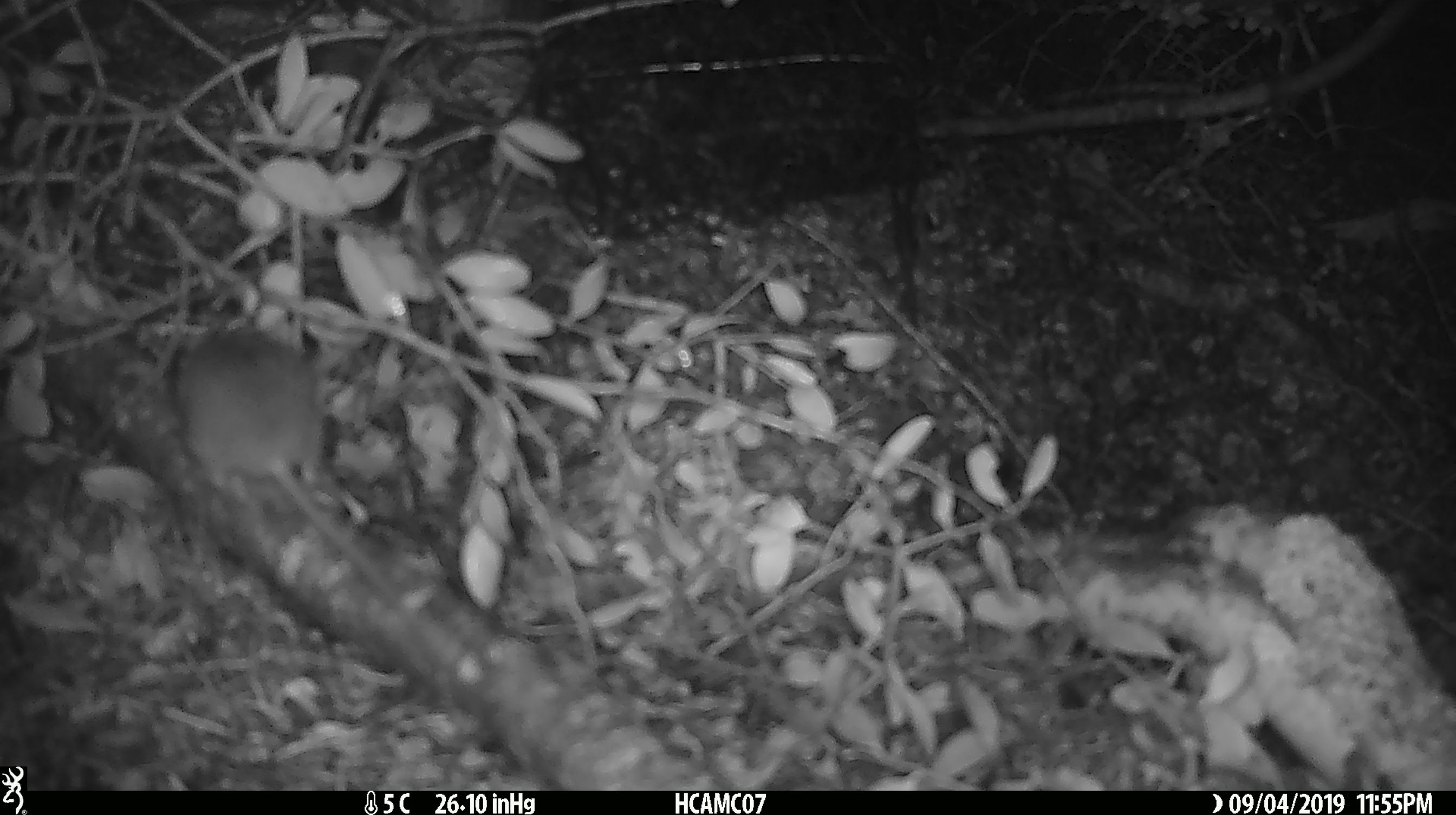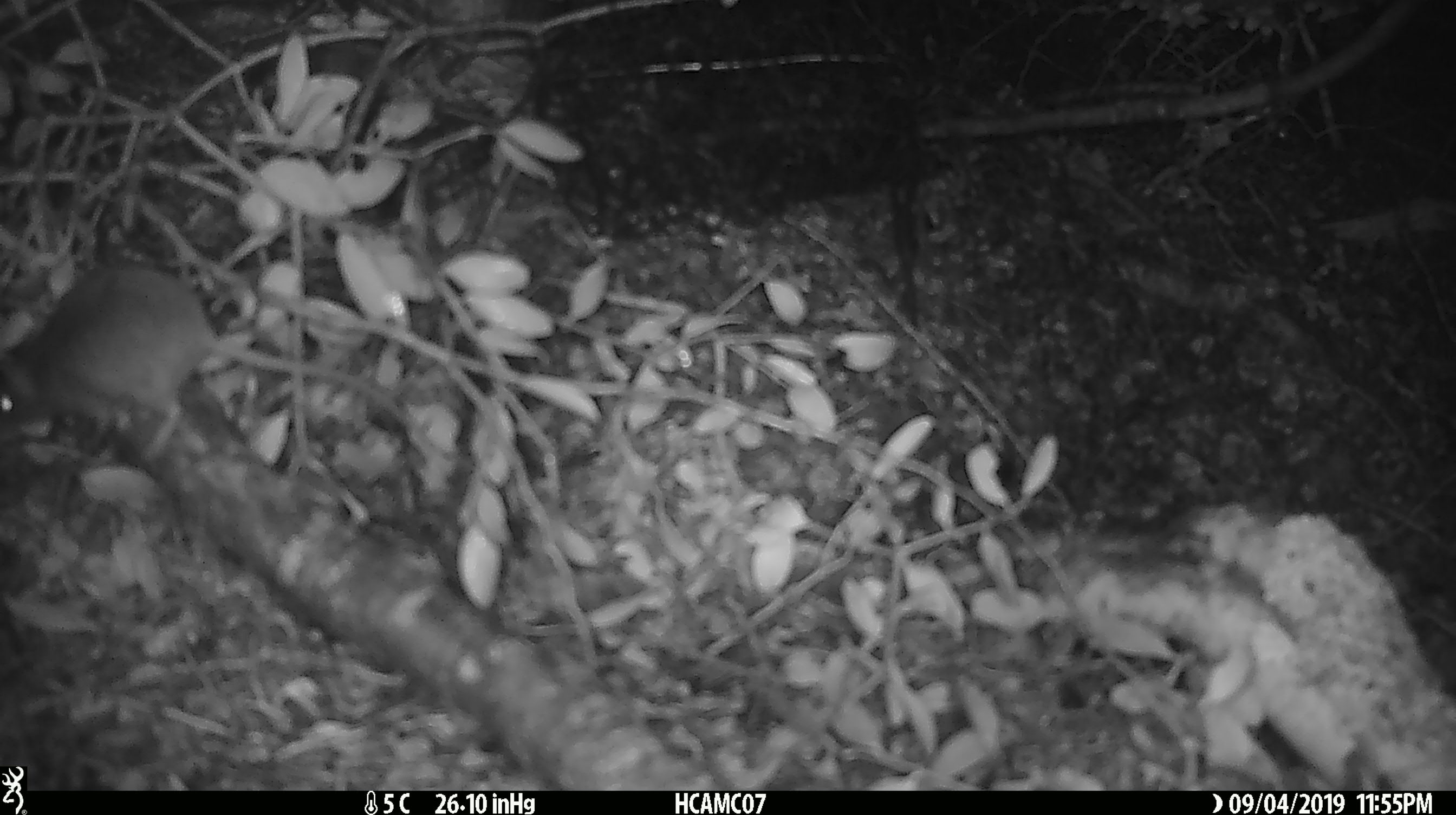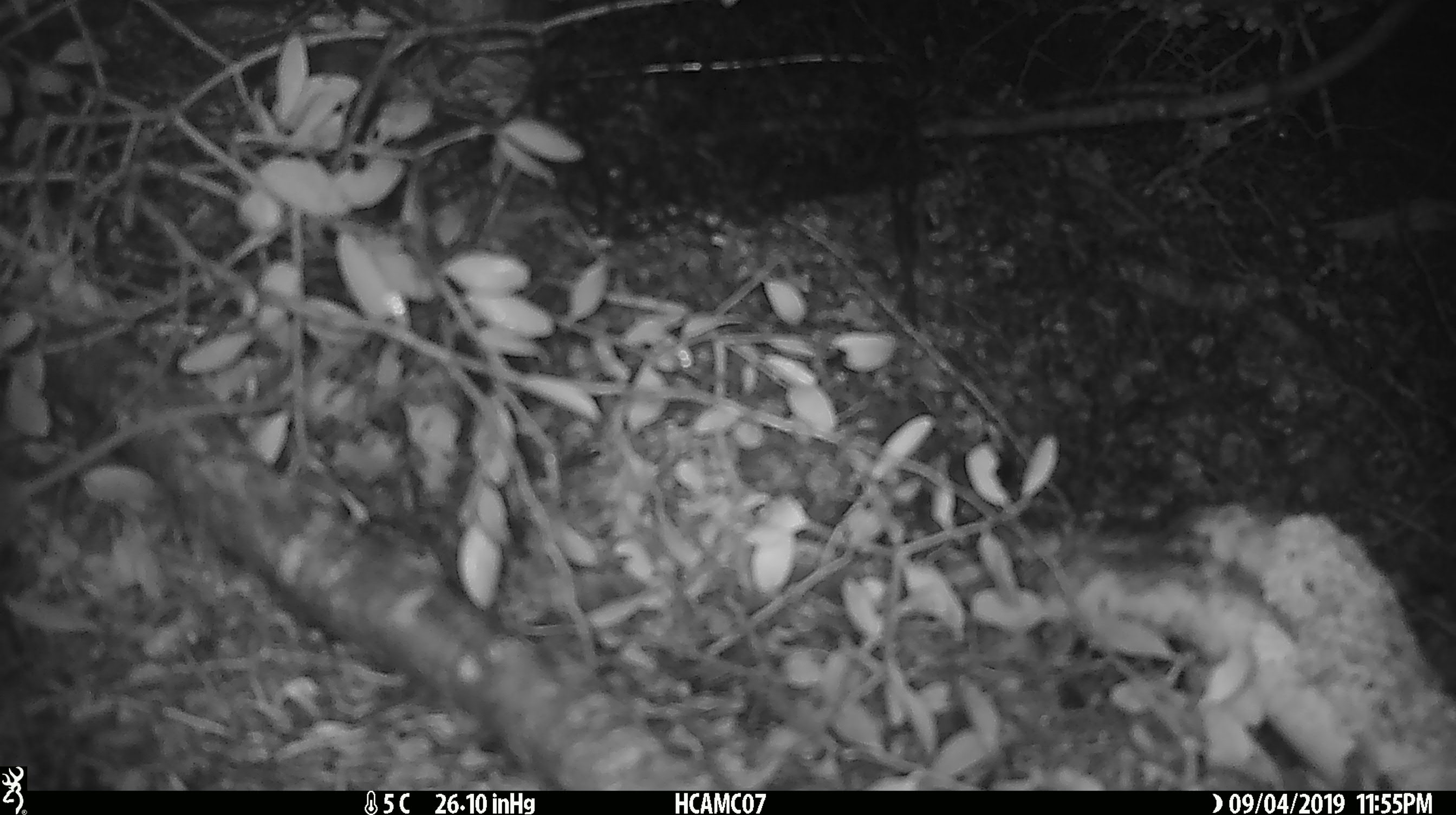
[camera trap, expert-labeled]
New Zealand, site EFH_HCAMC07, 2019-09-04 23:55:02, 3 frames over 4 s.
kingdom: Animalia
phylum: Chordata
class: Mammalia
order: Rodentia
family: Muridae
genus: Mus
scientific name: Mus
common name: mouse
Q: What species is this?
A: Mouse (Mus).